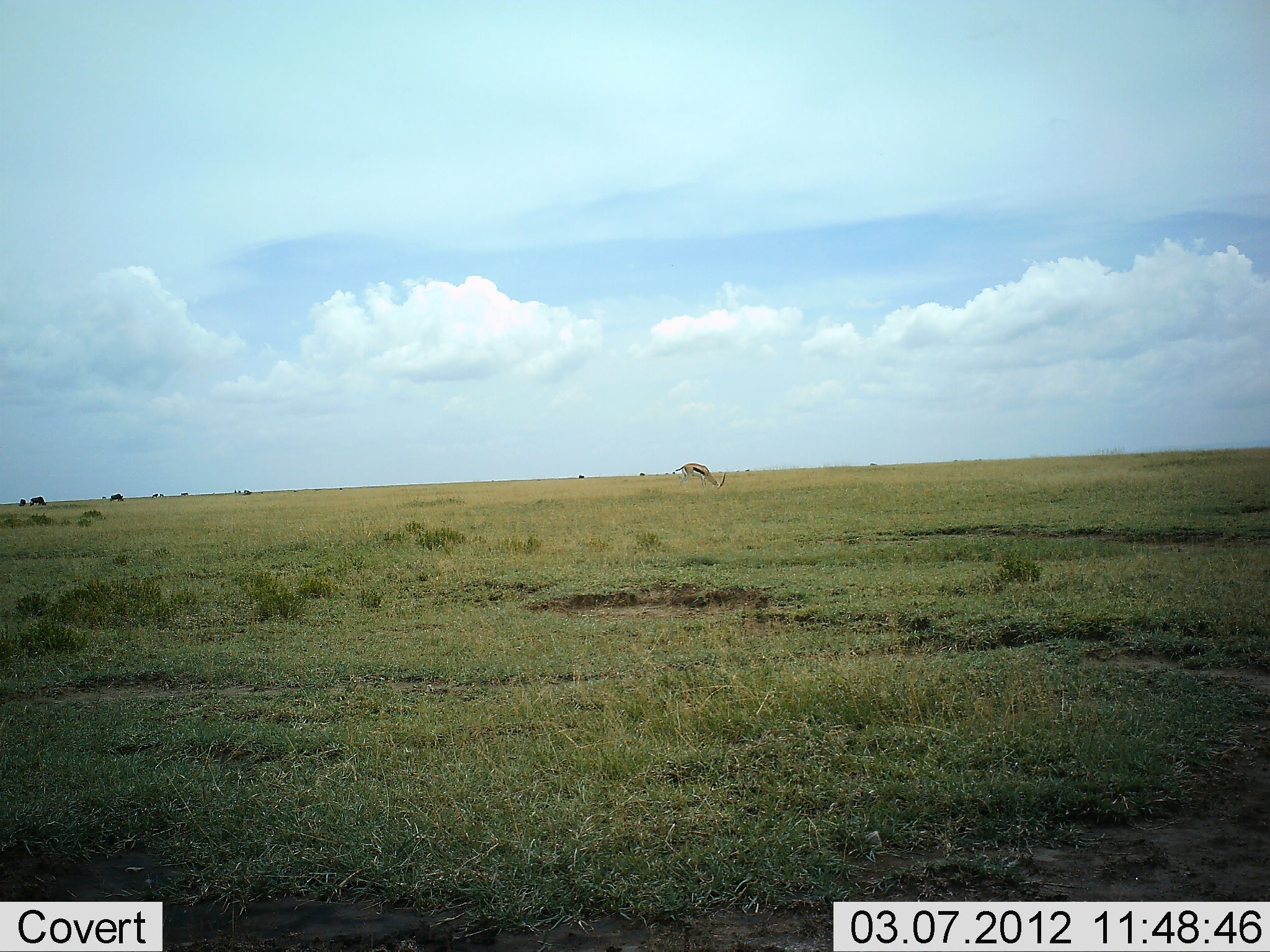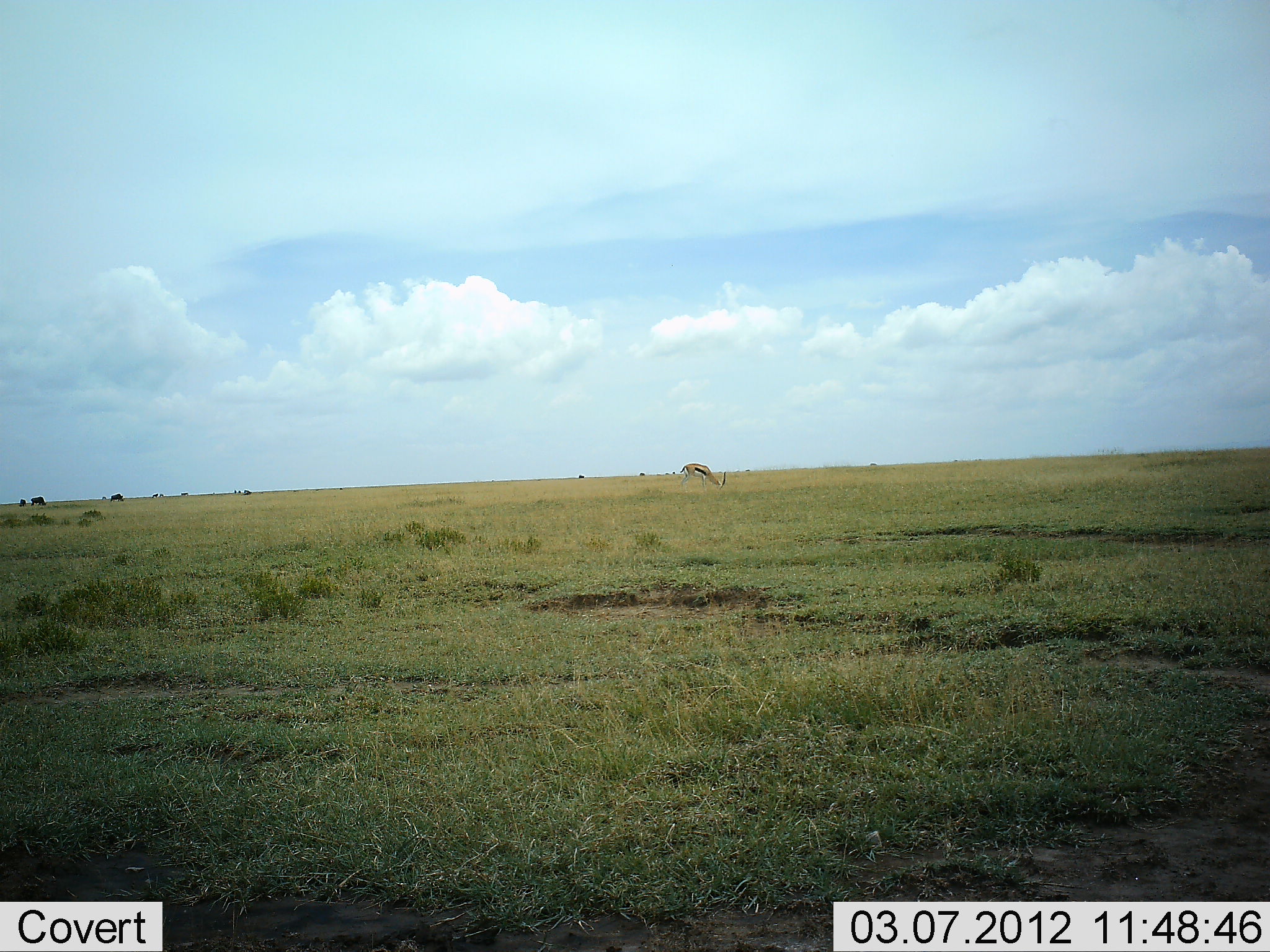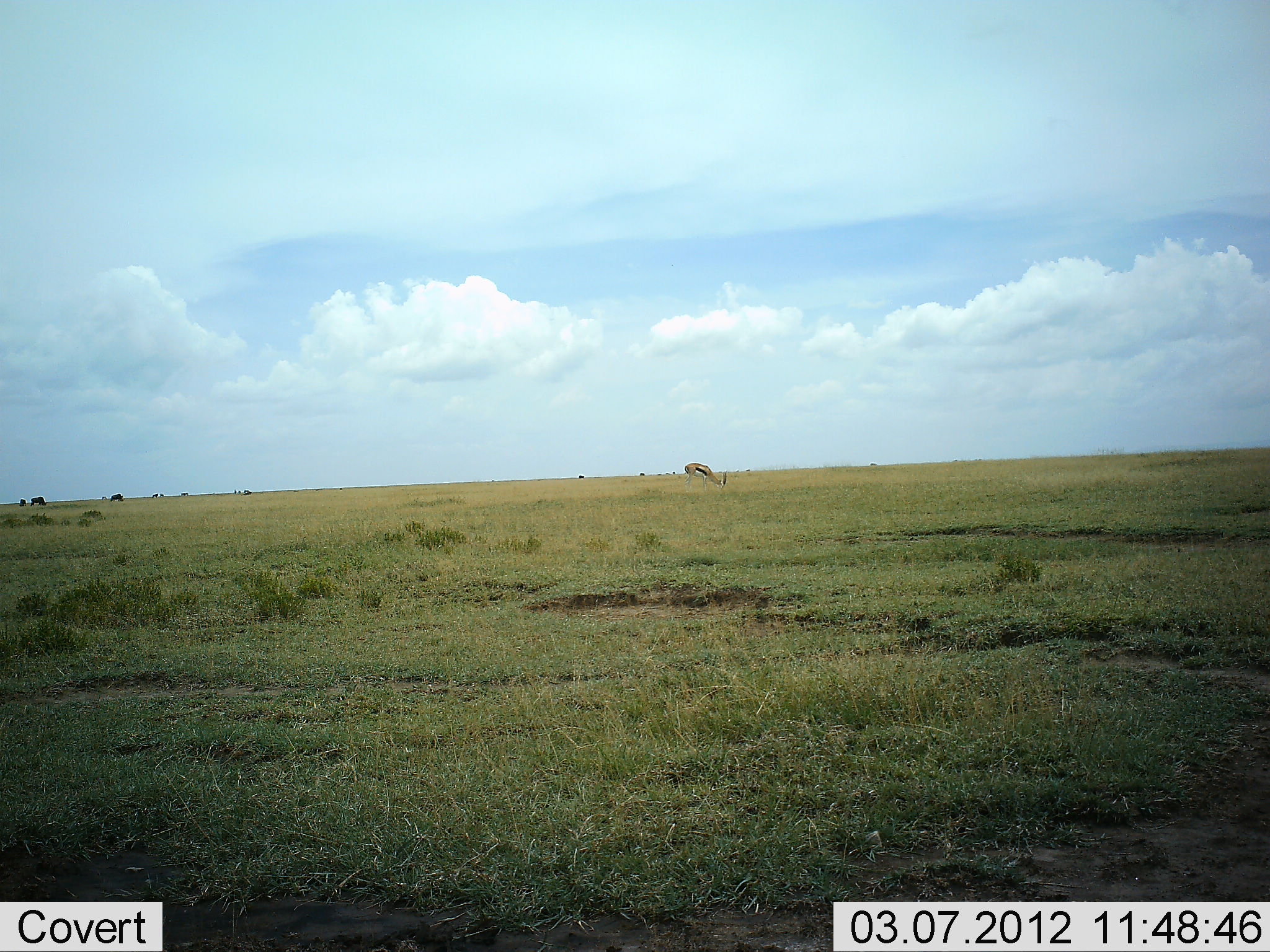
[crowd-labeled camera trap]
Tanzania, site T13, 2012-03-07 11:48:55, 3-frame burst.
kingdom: Animalia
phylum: Chordata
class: Mammalia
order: Artiodactyla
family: Bovidae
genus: Eudorcas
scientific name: Eudorcas thomsonii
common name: thomson's gazelle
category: gazellethomsons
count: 1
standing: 19%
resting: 0%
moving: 0%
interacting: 0%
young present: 0%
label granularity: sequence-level